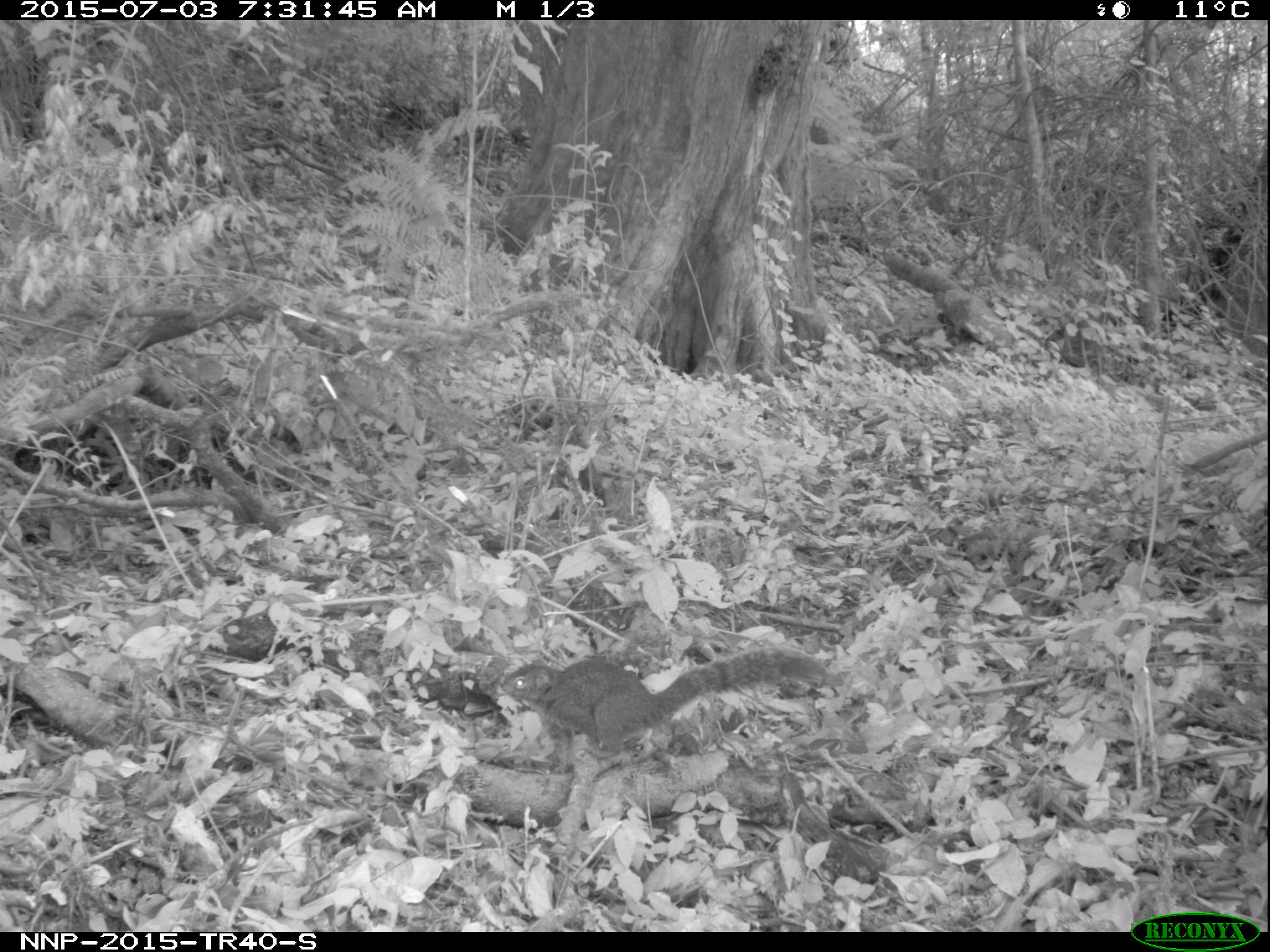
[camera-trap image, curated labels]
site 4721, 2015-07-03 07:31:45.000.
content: unidentified animal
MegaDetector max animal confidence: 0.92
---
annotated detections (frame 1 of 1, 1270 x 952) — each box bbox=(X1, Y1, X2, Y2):
unidentifiable: bbox=(499, 648, 829, 759)